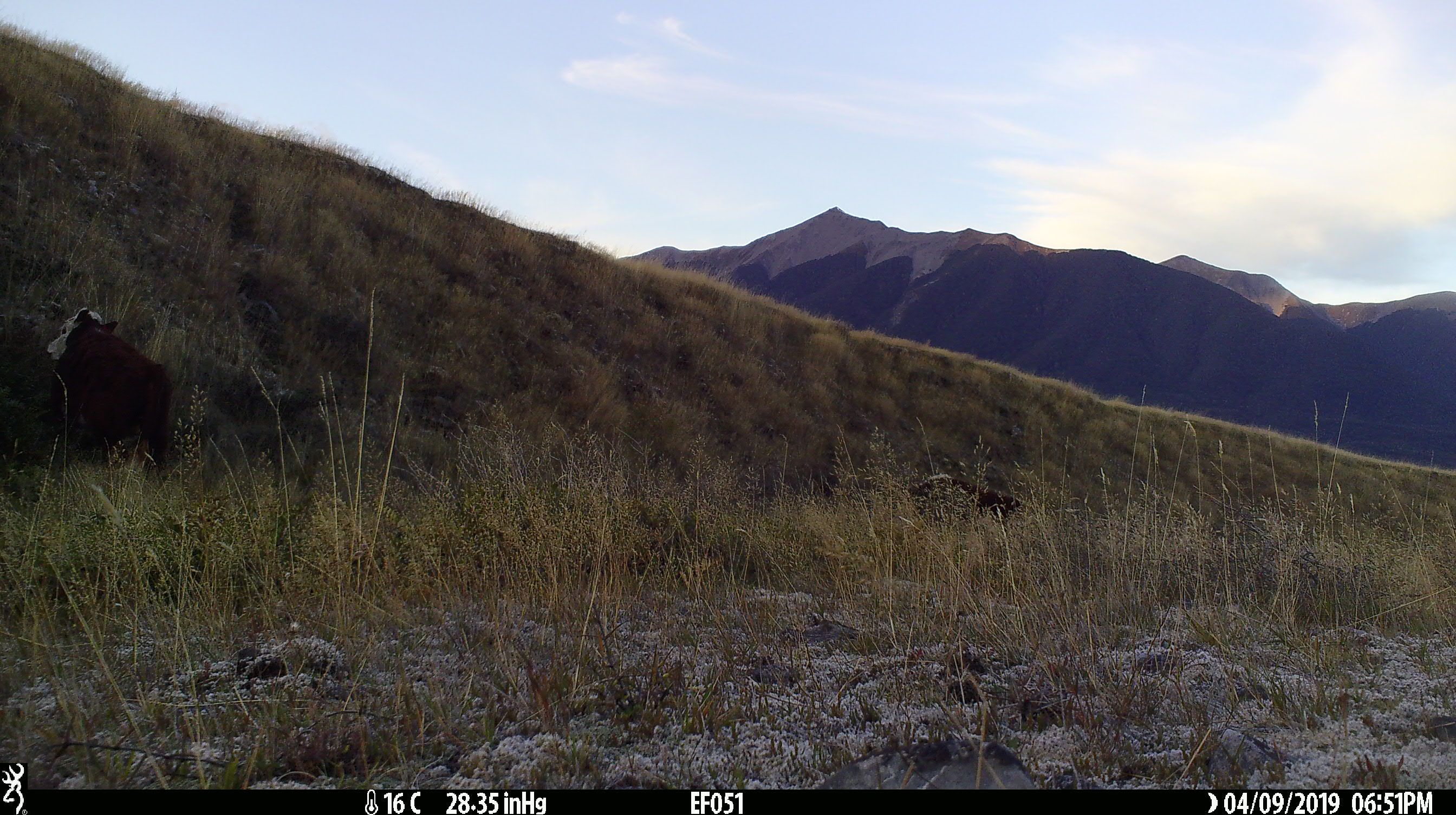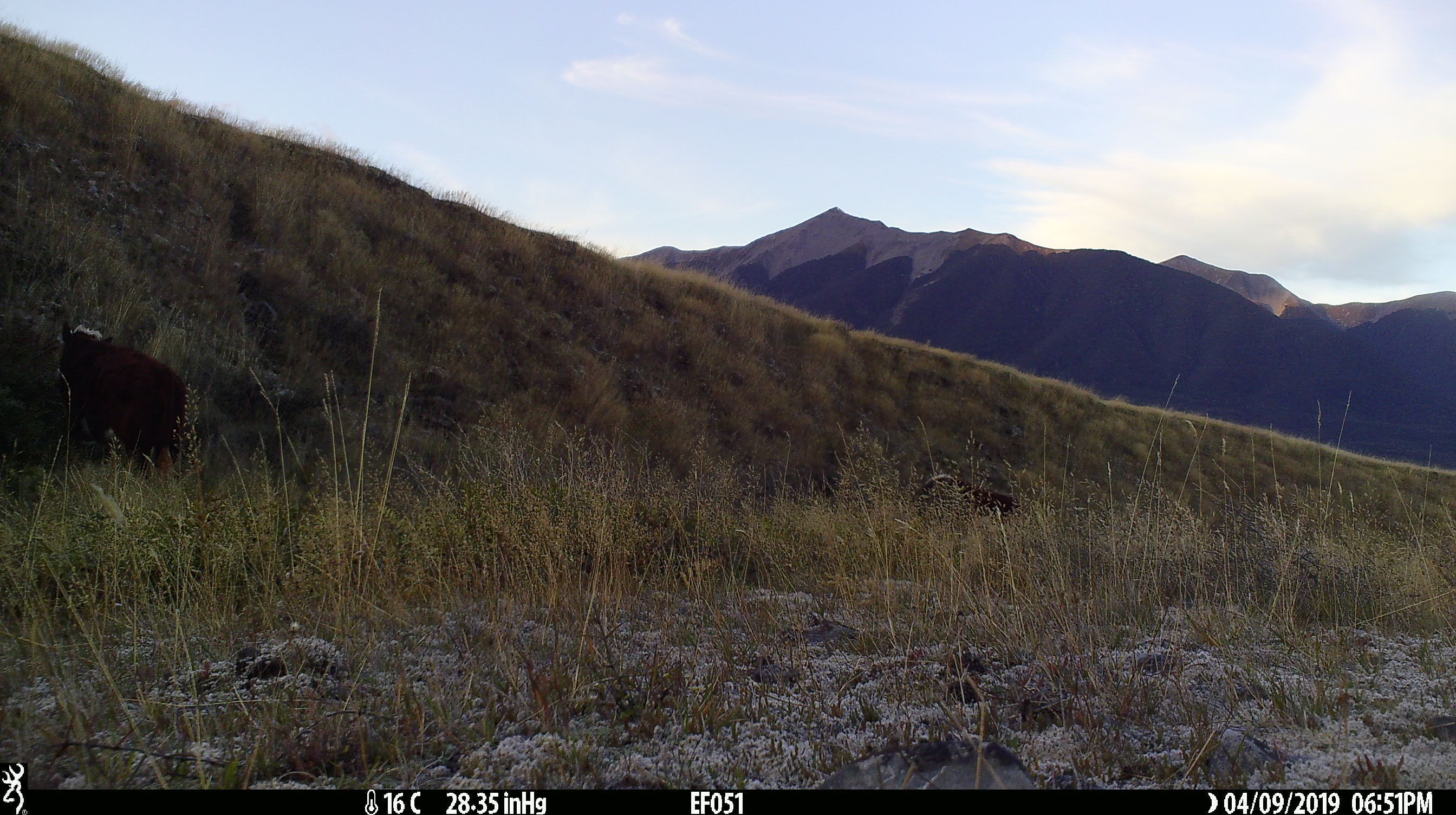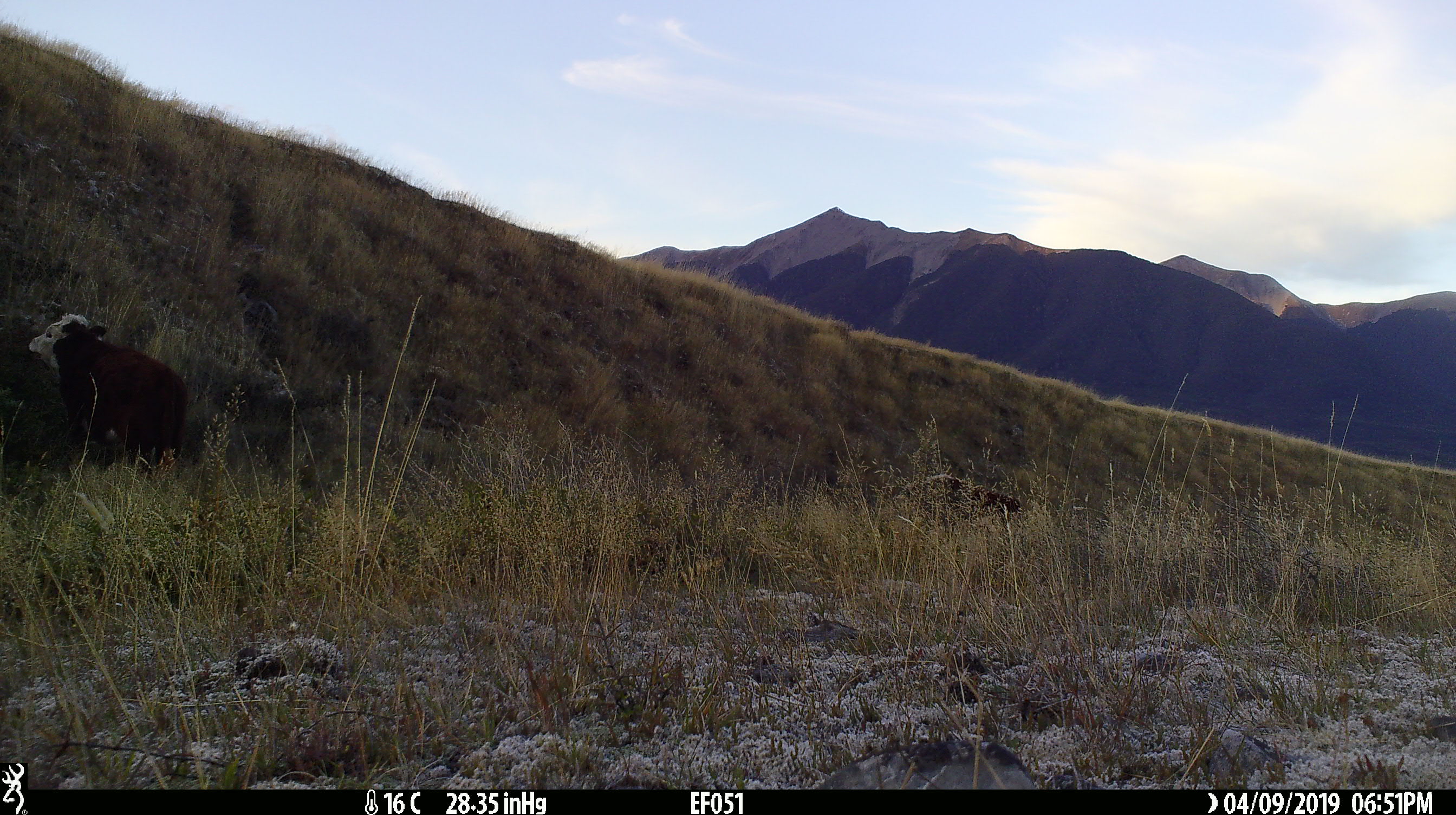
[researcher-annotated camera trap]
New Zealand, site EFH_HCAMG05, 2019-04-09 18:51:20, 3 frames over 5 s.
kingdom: Animalia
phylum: Chordata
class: Mammalia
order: Artiodactyla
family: Bovidae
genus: Bos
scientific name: Bos taurus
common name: domestic cow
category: cow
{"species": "cow (domestic cow) (Bos taurus)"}